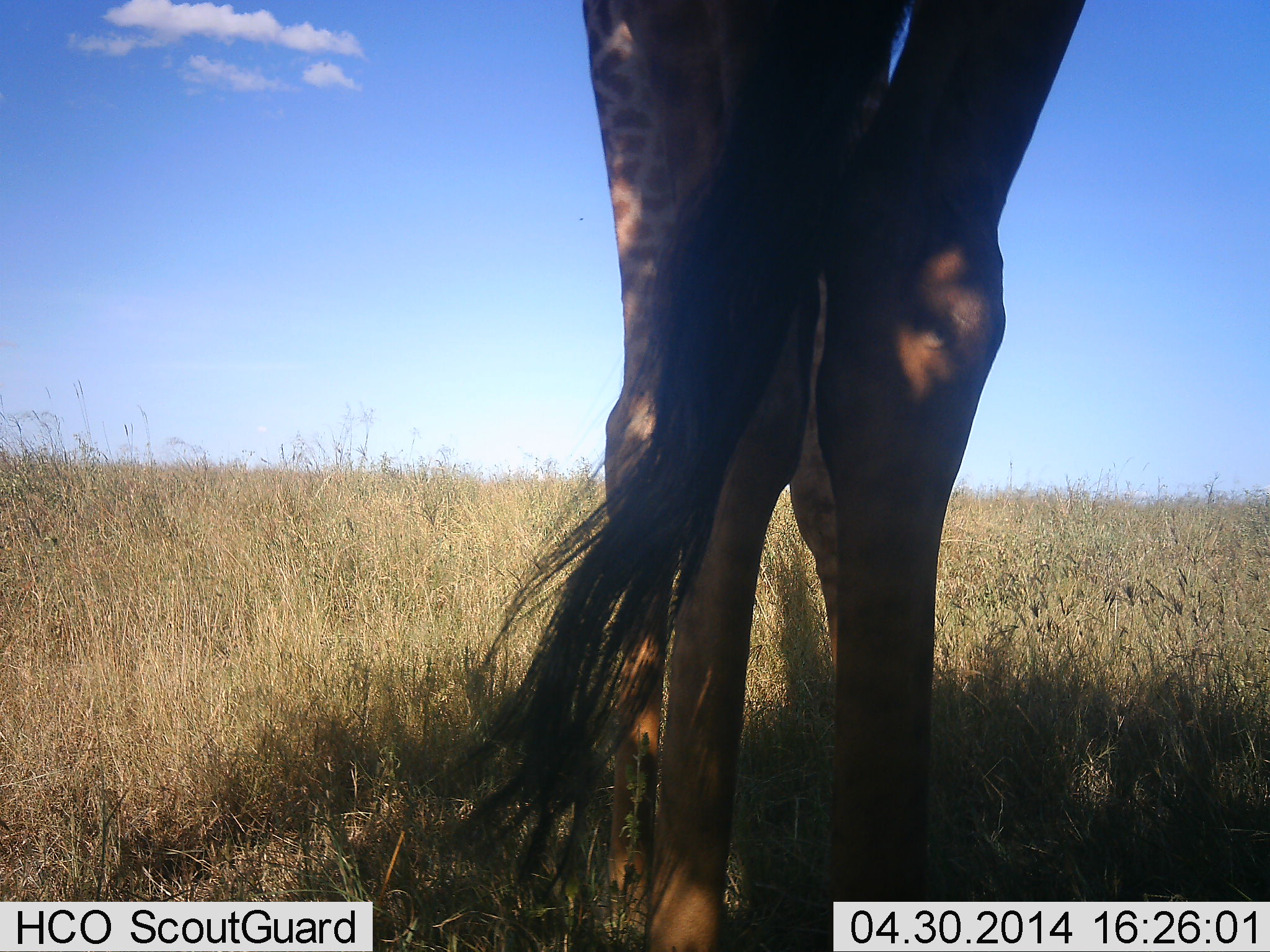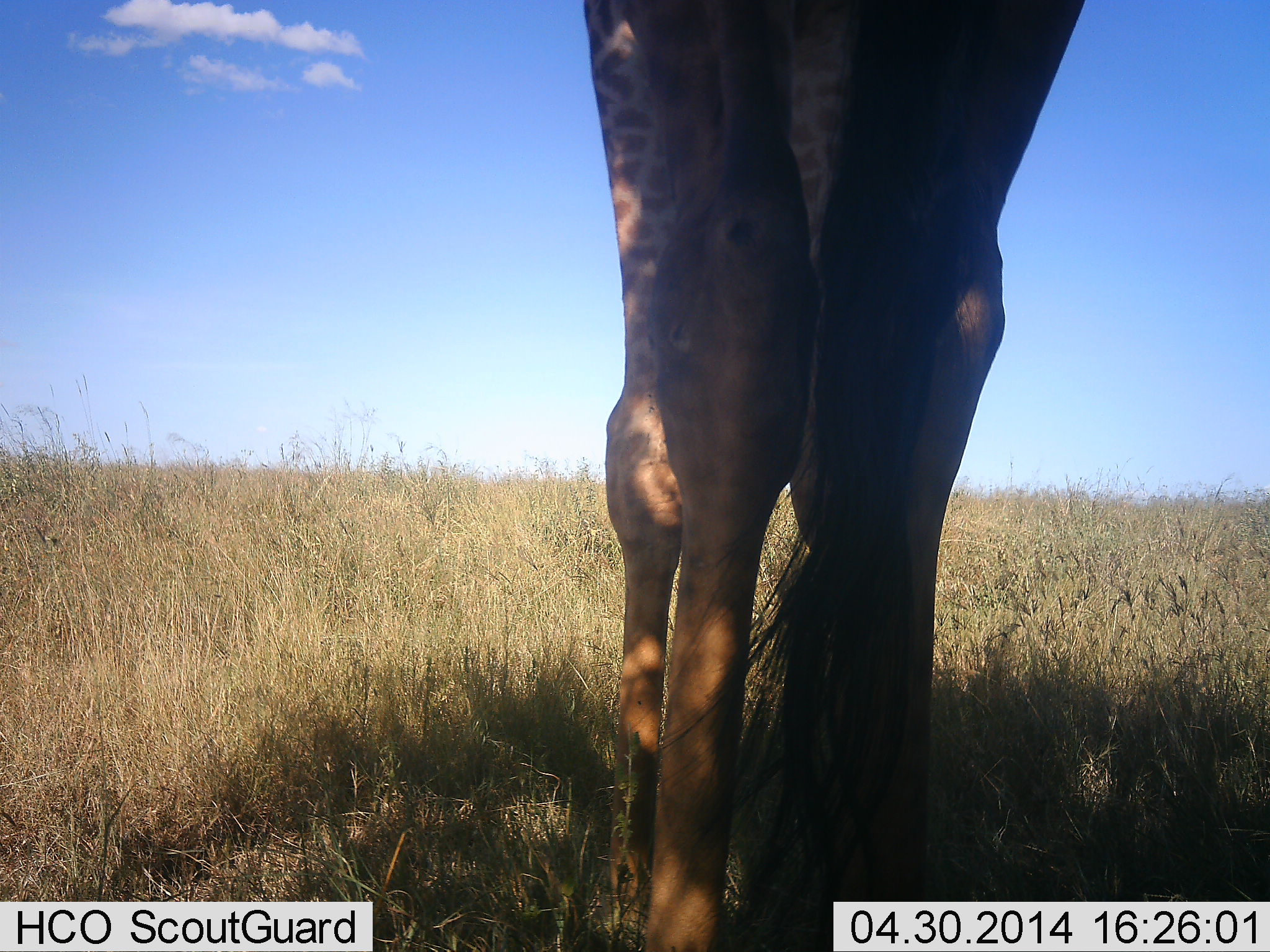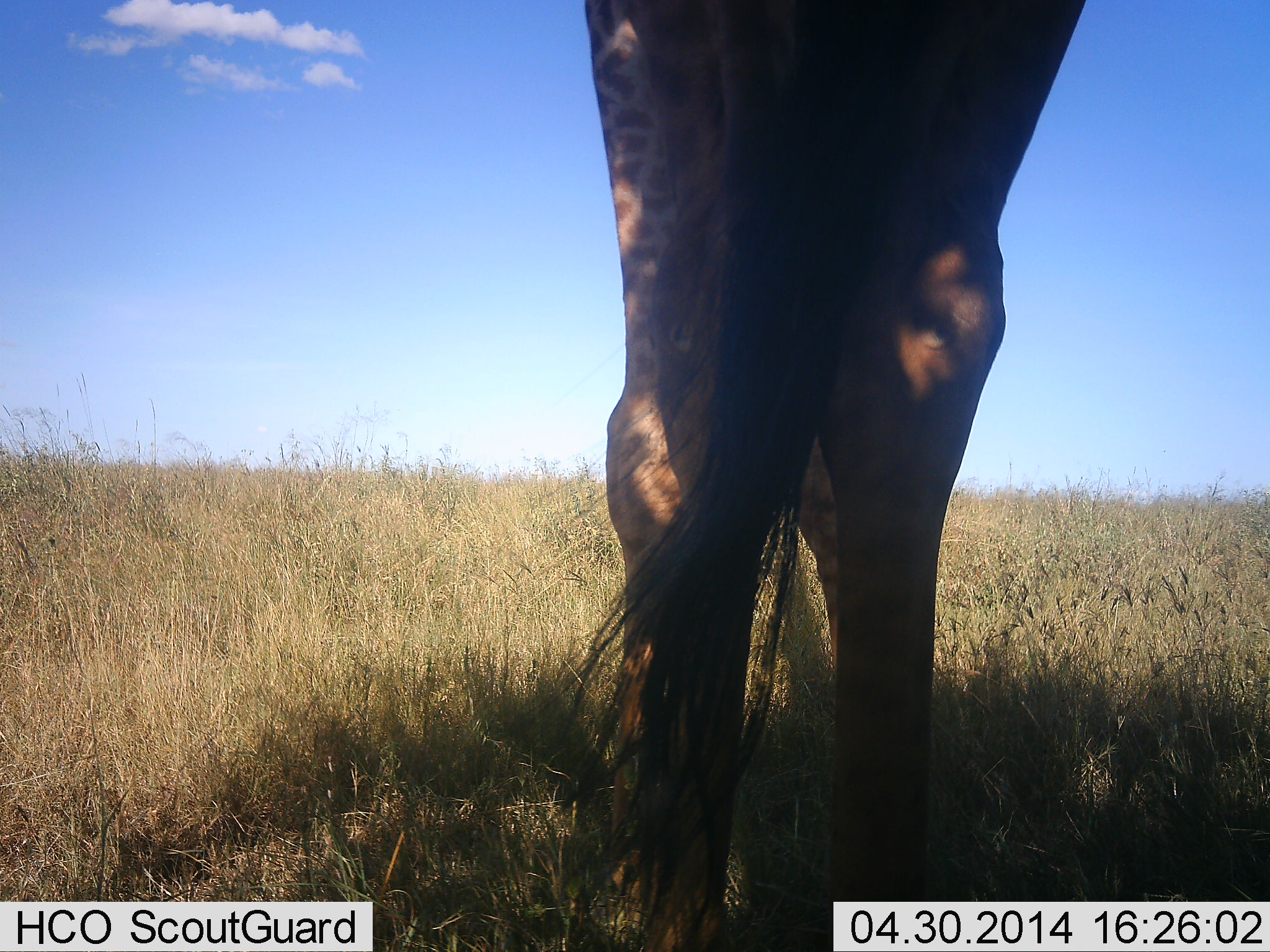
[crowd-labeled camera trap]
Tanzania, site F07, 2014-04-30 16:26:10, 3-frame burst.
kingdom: Animalia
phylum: Chordata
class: Mammalia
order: Artiodactyla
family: Giraffidae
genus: Giraffa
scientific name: Giraffa camelopardalis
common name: giraffe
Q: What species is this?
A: Giraffe (Giraffa camelopardalis).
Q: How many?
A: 1.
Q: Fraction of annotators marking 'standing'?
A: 90%.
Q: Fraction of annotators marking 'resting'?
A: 10%.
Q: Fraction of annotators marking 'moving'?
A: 0%.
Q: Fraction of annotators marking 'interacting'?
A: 0%.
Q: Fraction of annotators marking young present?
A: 0%.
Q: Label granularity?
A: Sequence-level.